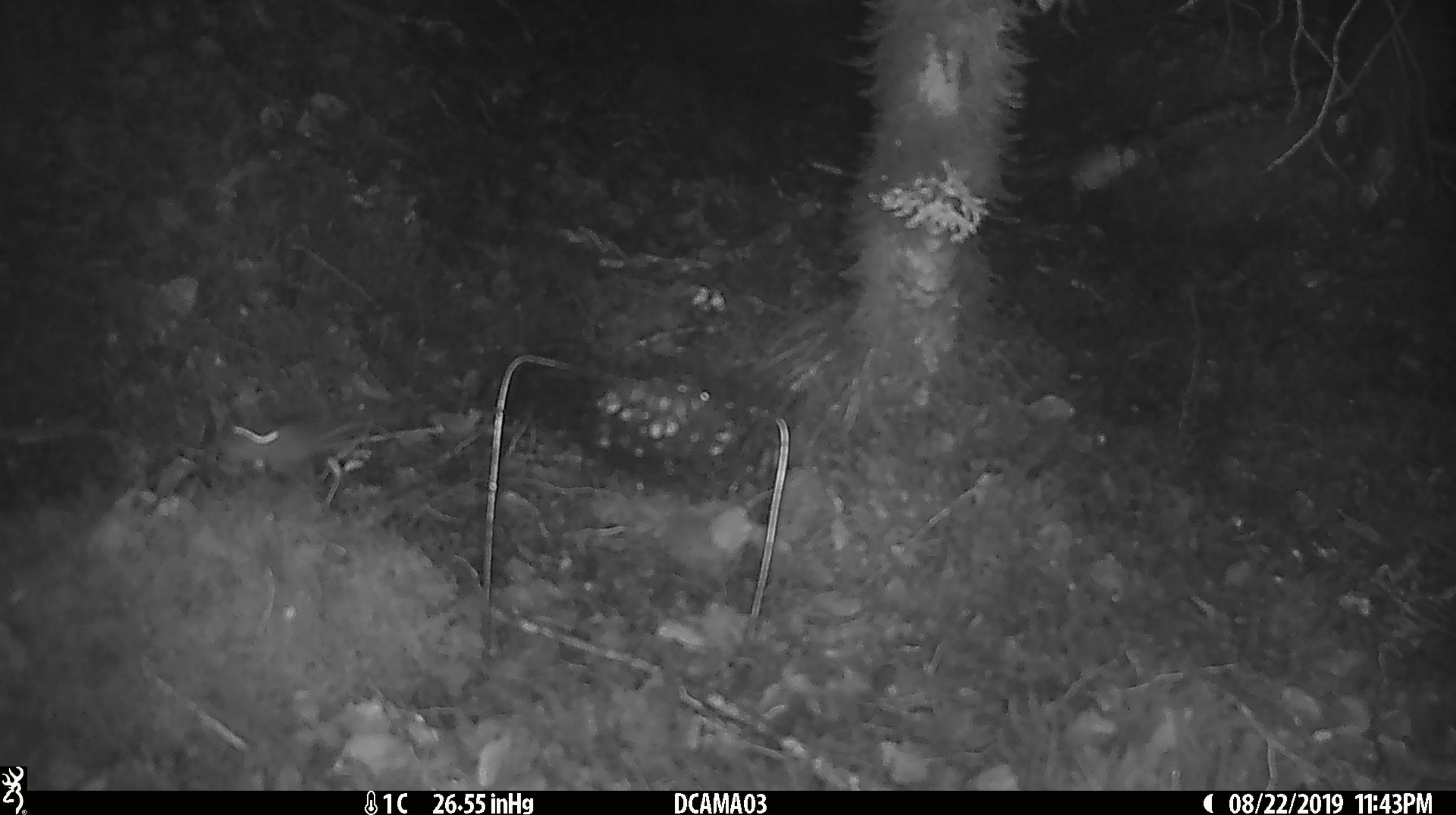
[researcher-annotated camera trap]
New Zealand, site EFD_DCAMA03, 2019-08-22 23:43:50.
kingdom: Animalia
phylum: Chordata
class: Mammalia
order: Rodentia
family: Muridae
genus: Mus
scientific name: Mus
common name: mouse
Mouse (Mus).